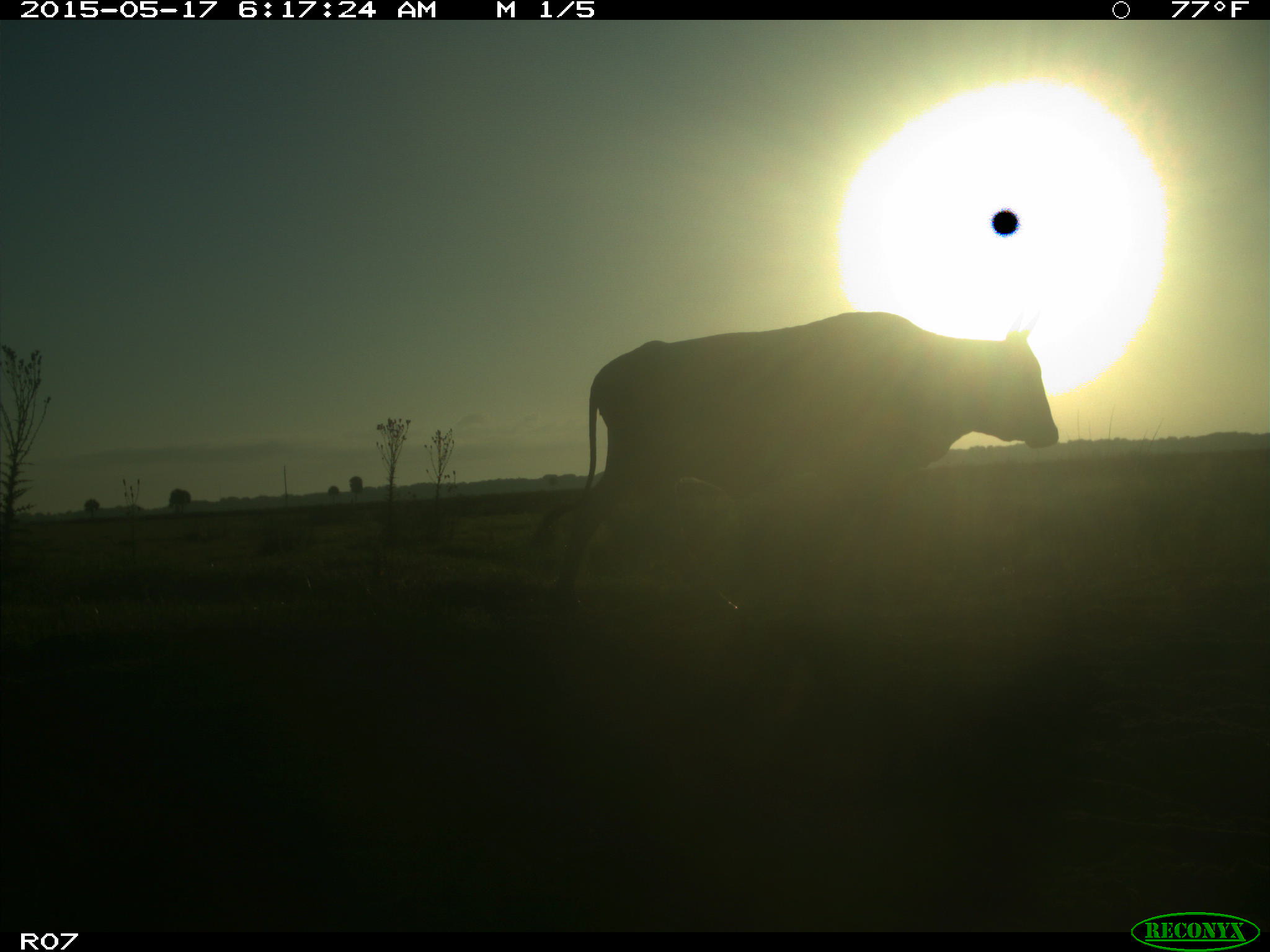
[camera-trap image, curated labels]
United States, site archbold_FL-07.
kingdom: Animalia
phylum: Chordata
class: Mammalia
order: Artiodactyla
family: Bovidae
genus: Bos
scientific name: Bos taurus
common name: domestic cow